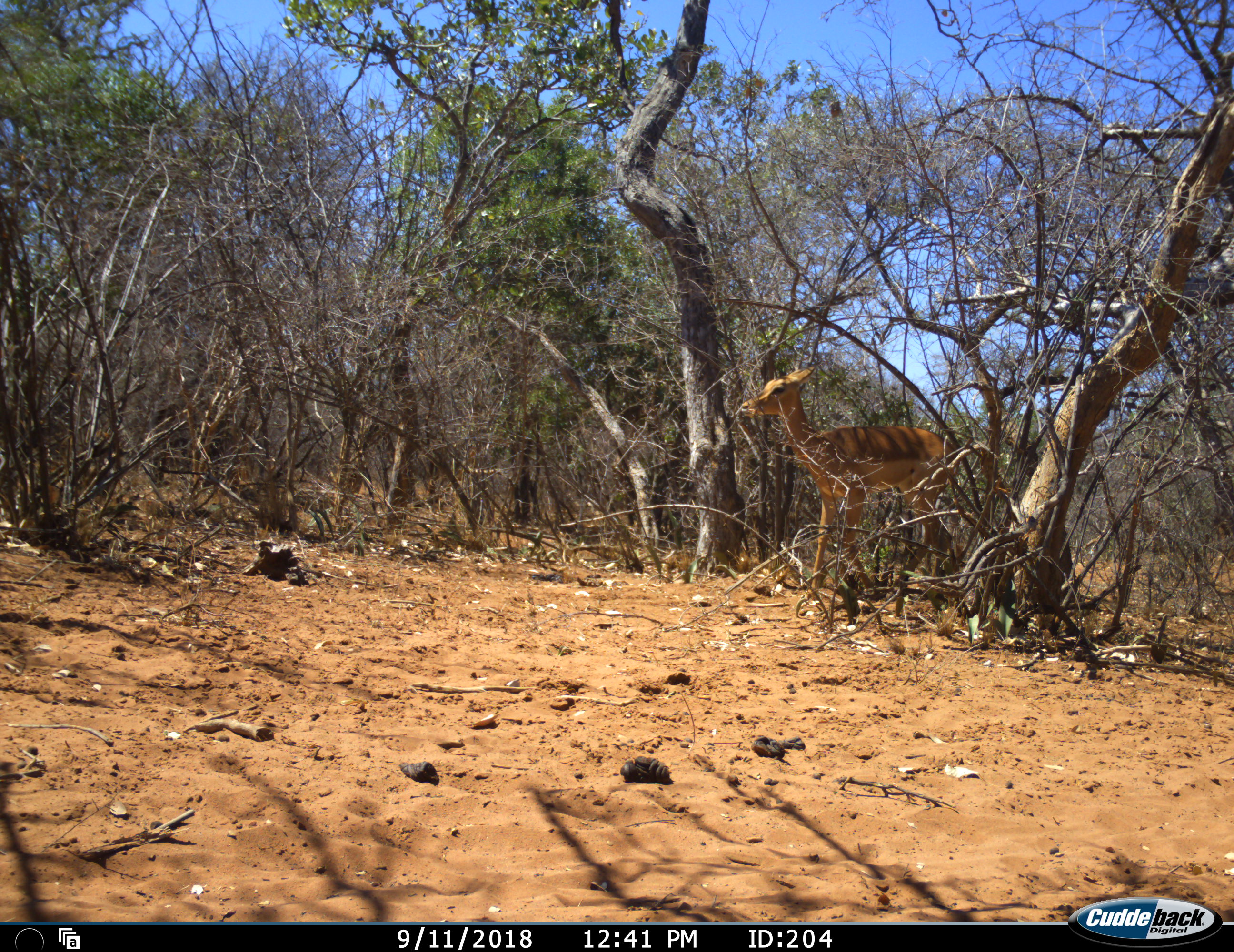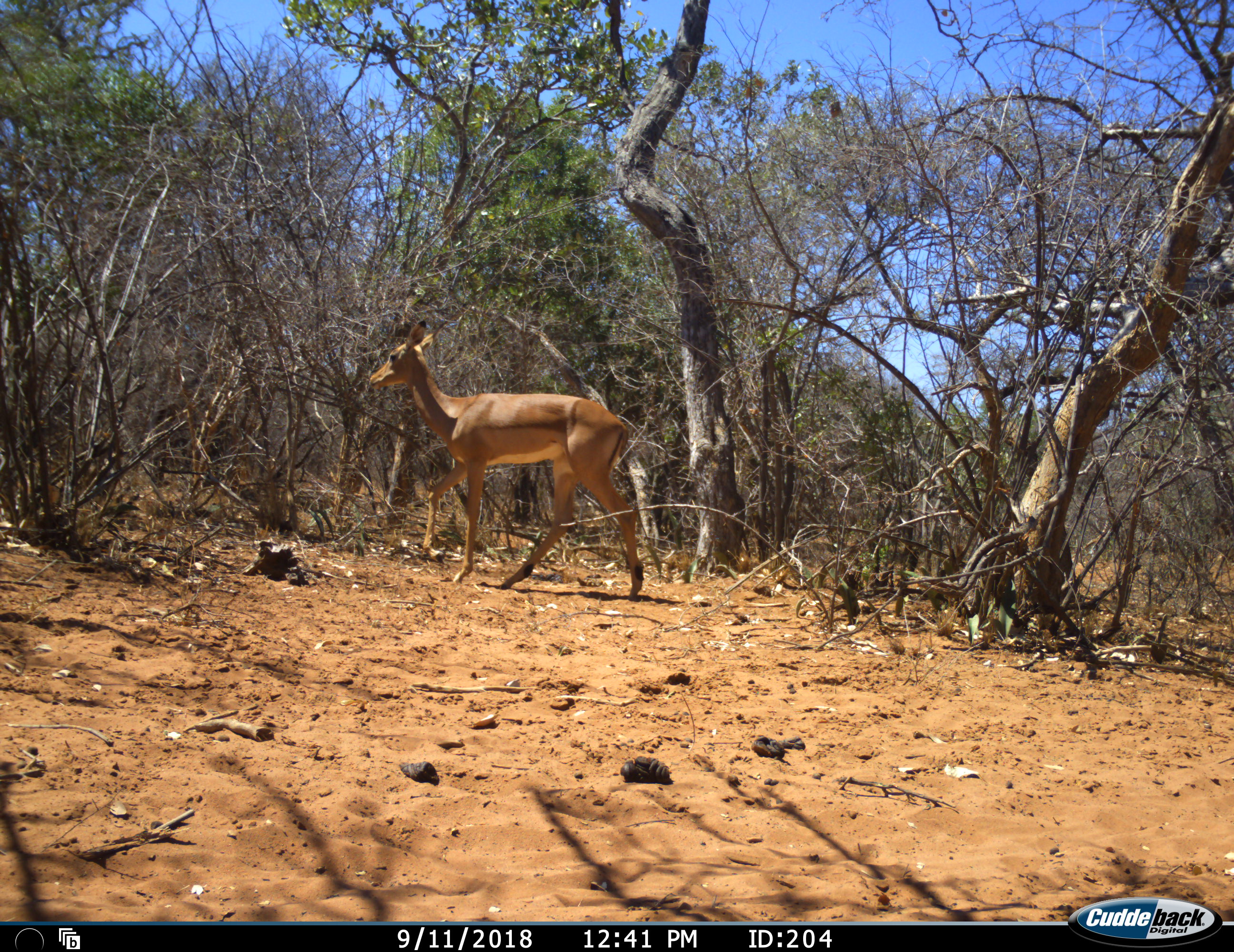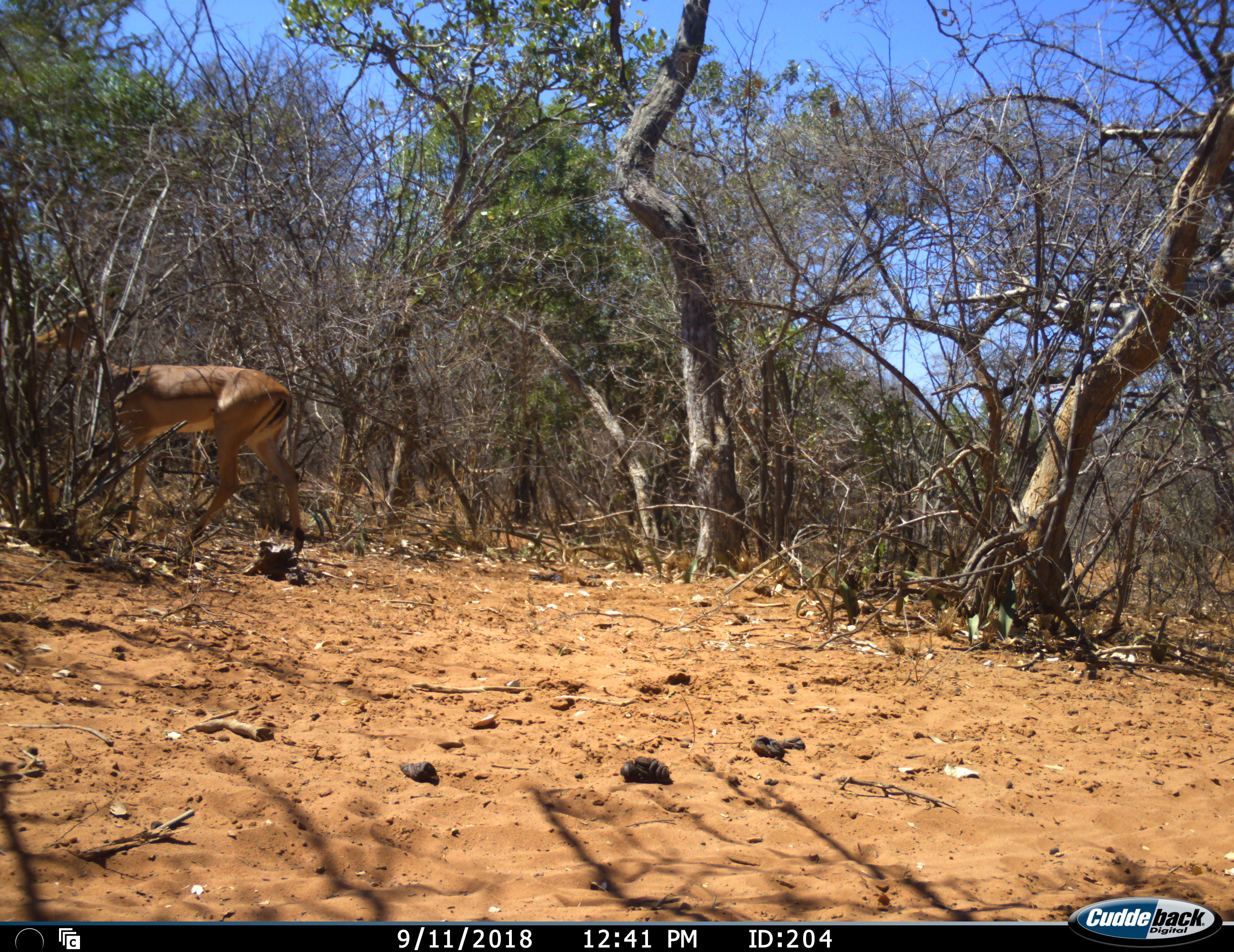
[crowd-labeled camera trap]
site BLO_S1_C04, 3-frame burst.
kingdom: Animalia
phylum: Chordata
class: Mammalia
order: Artiodactyla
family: Bovidae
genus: Aepyceros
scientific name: Aepyceros melampus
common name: impala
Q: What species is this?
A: Impala (Aepyceros melampus).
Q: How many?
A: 1.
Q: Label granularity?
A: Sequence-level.